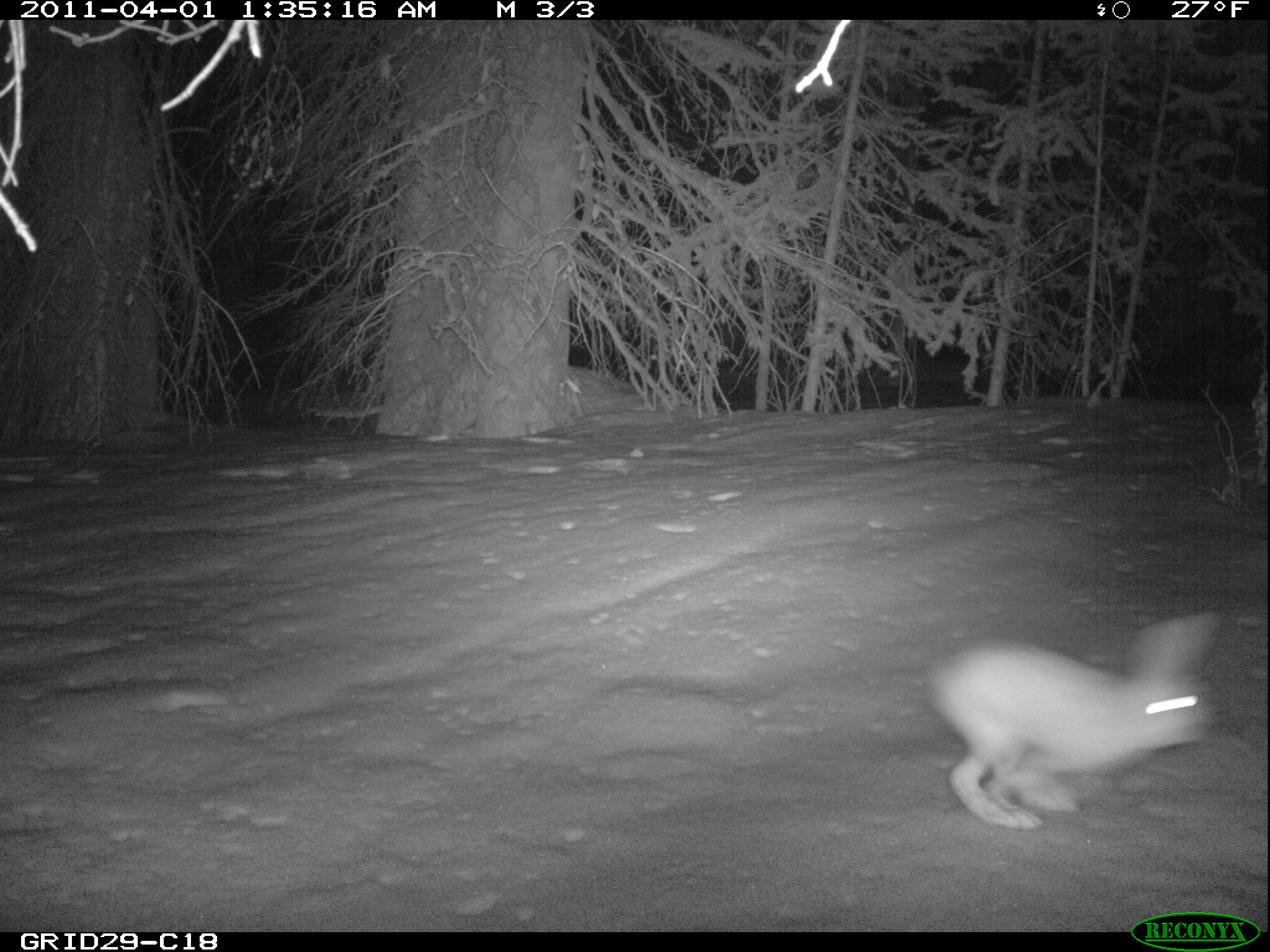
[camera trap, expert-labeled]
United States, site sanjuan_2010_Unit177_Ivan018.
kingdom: Animalia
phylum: Chordata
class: Mammalia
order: Lagomorpha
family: Leporidae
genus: Lepus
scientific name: Lepus americanus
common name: snowshoe hare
Lepus americanus (snowshoe hare).